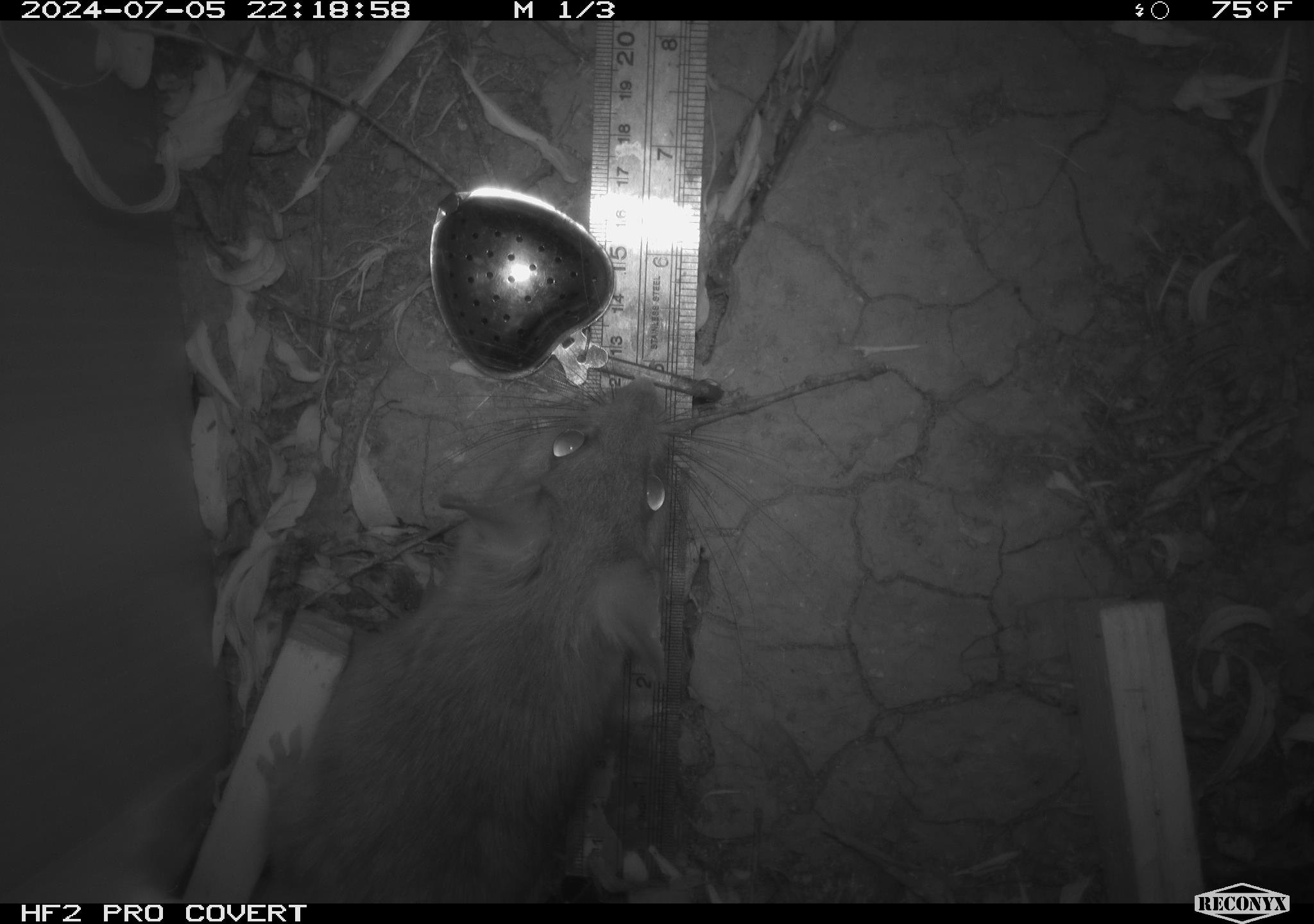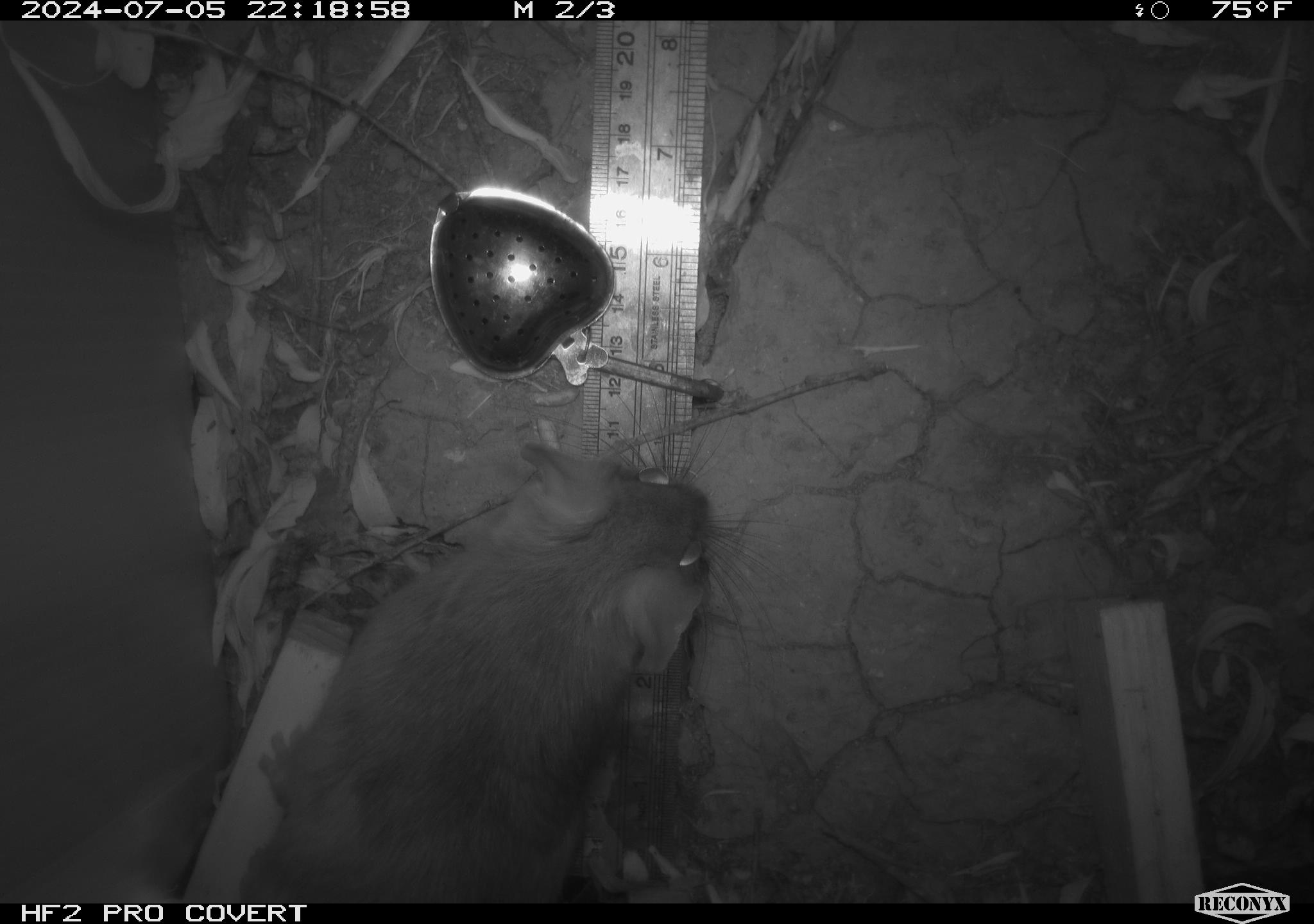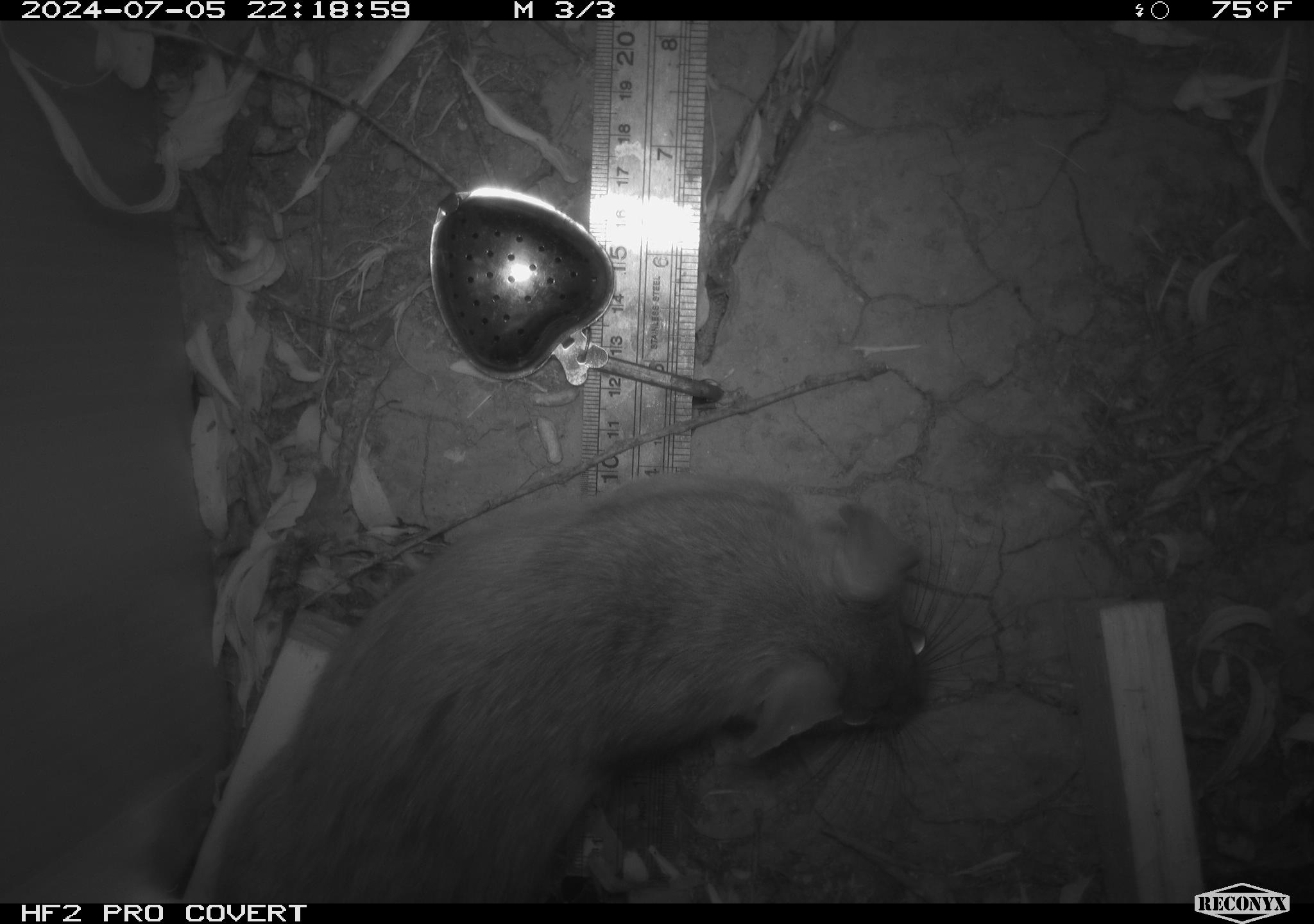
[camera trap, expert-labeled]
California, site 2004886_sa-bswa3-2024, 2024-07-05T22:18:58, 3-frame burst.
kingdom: Animalia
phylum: Chordata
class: Mammalia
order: Rodentia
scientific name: Rodentia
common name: woodrat or rat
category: woodrat or rat species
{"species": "woodrat or rat species (woodrat or rat) (Rodentia)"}